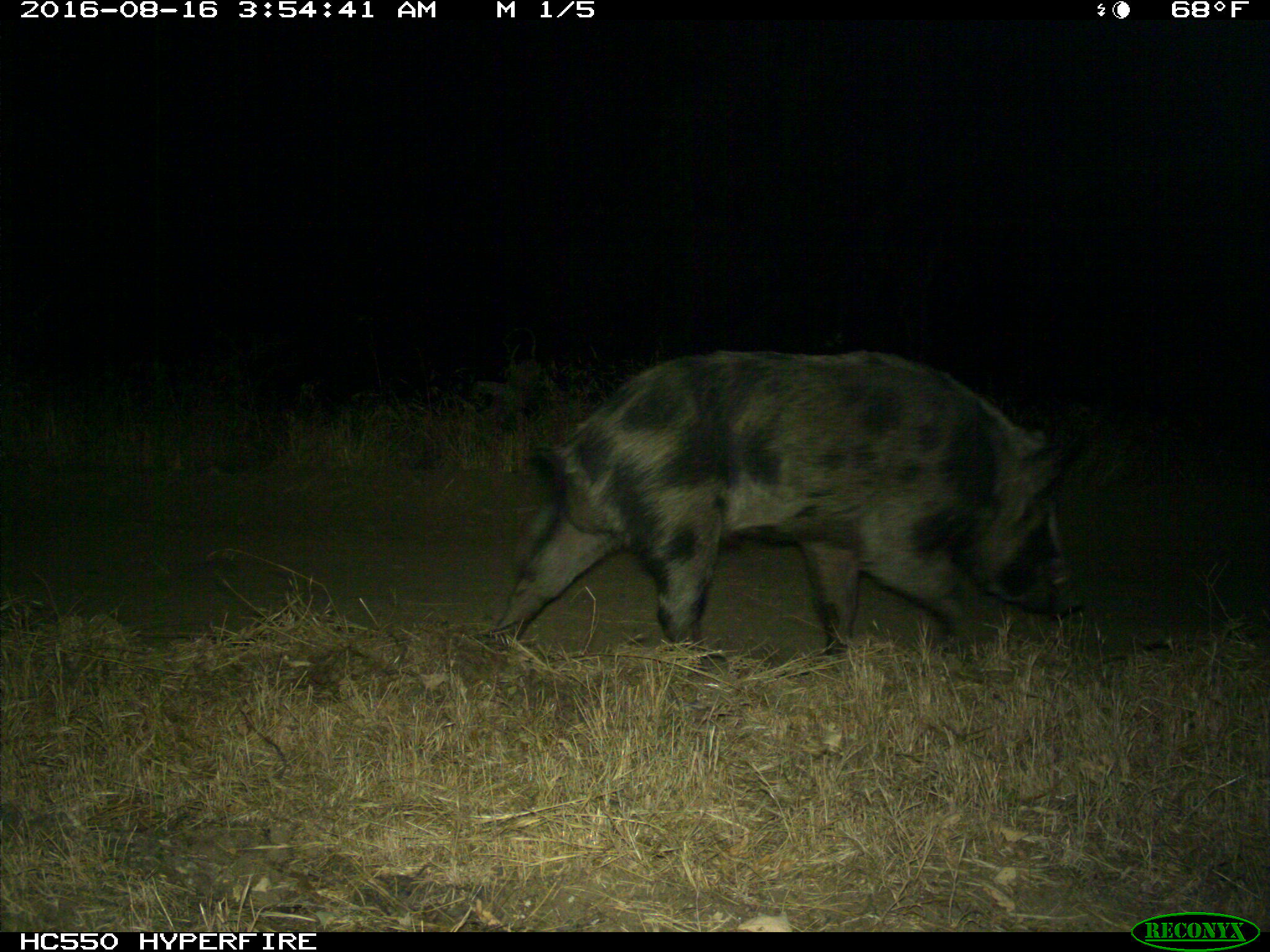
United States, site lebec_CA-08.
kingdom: Animalia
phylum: Chordata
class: Mammalia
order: Artiodactyla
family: Suidae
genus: Sus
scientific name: Sus scrofa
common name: wild boar